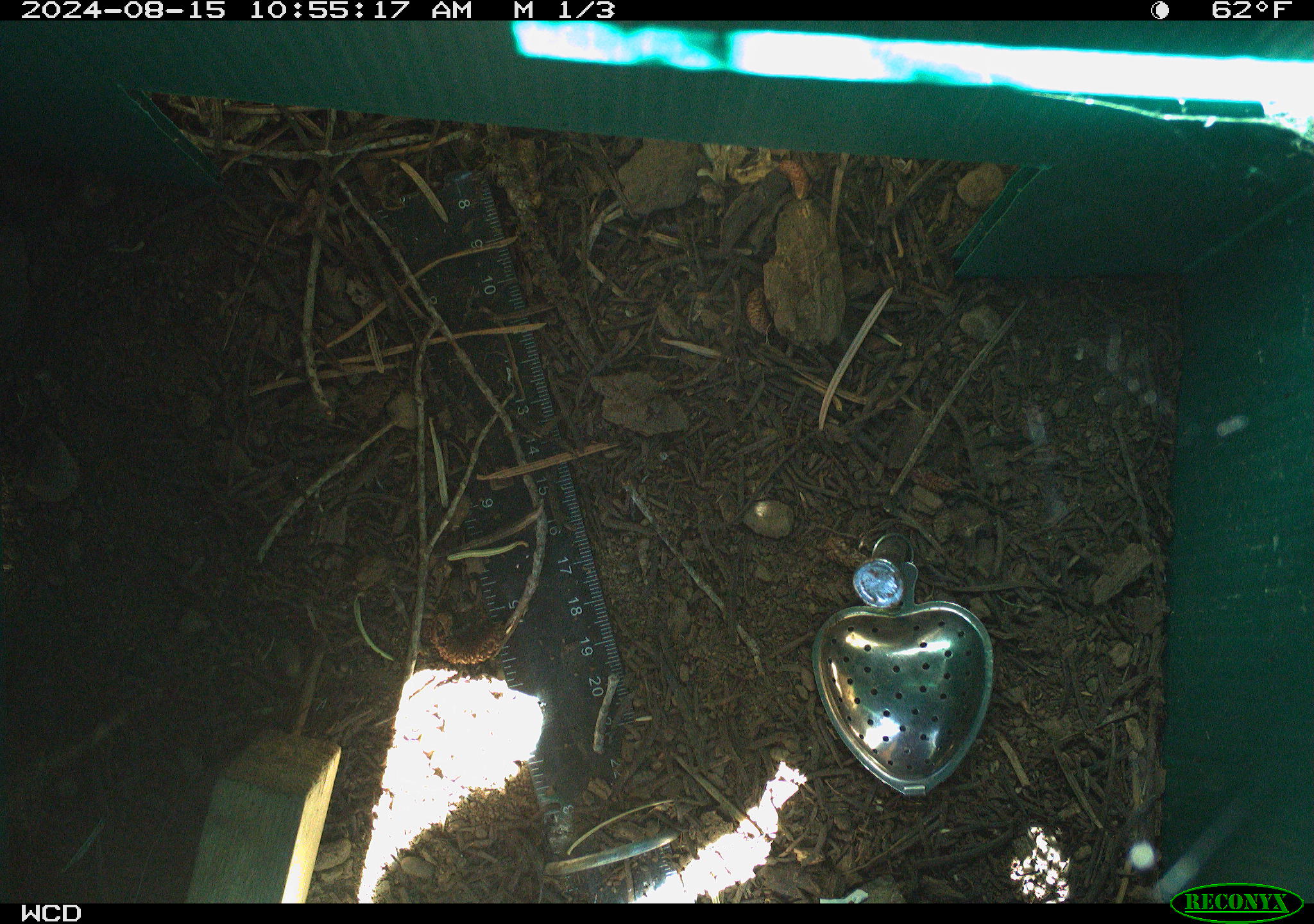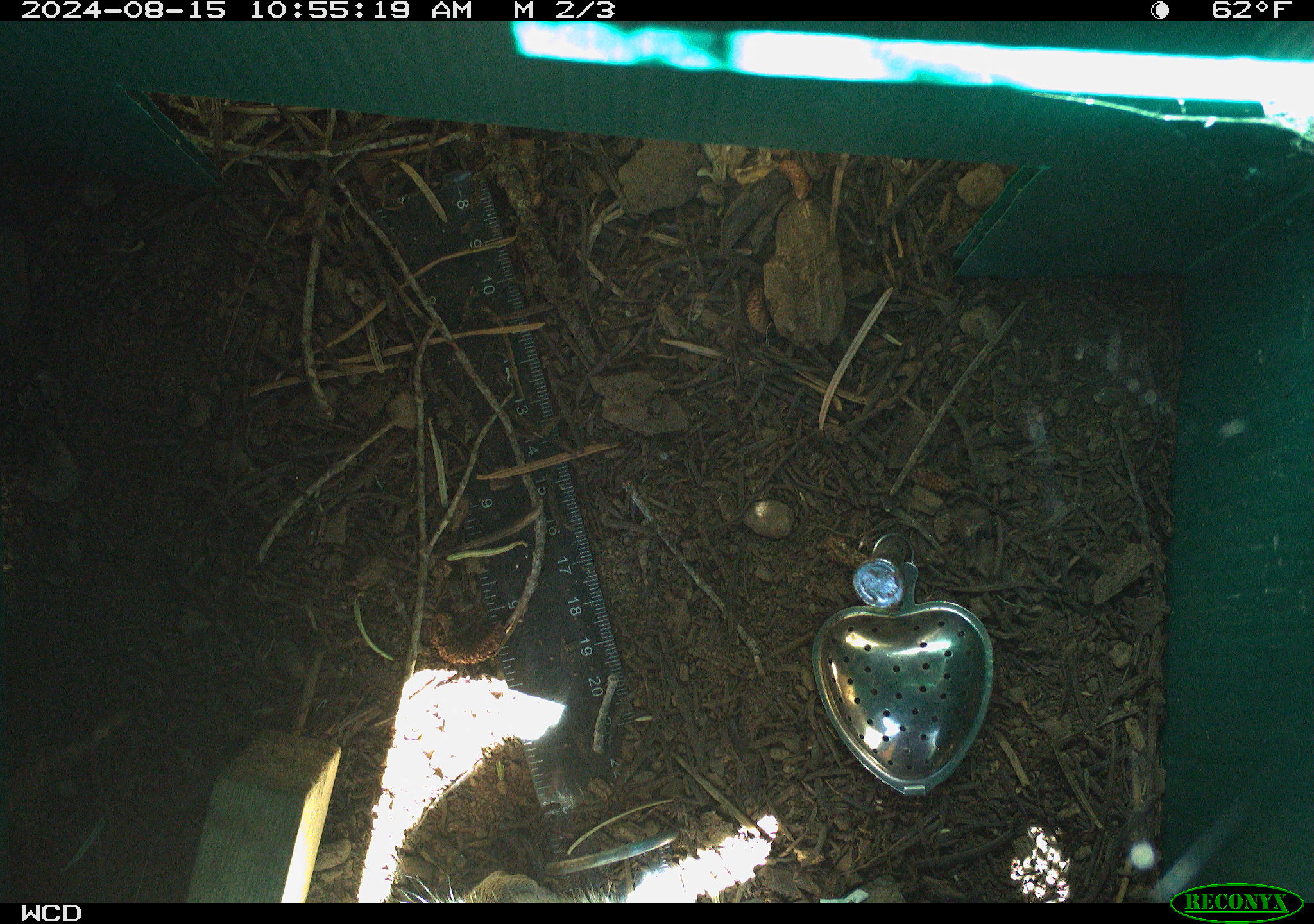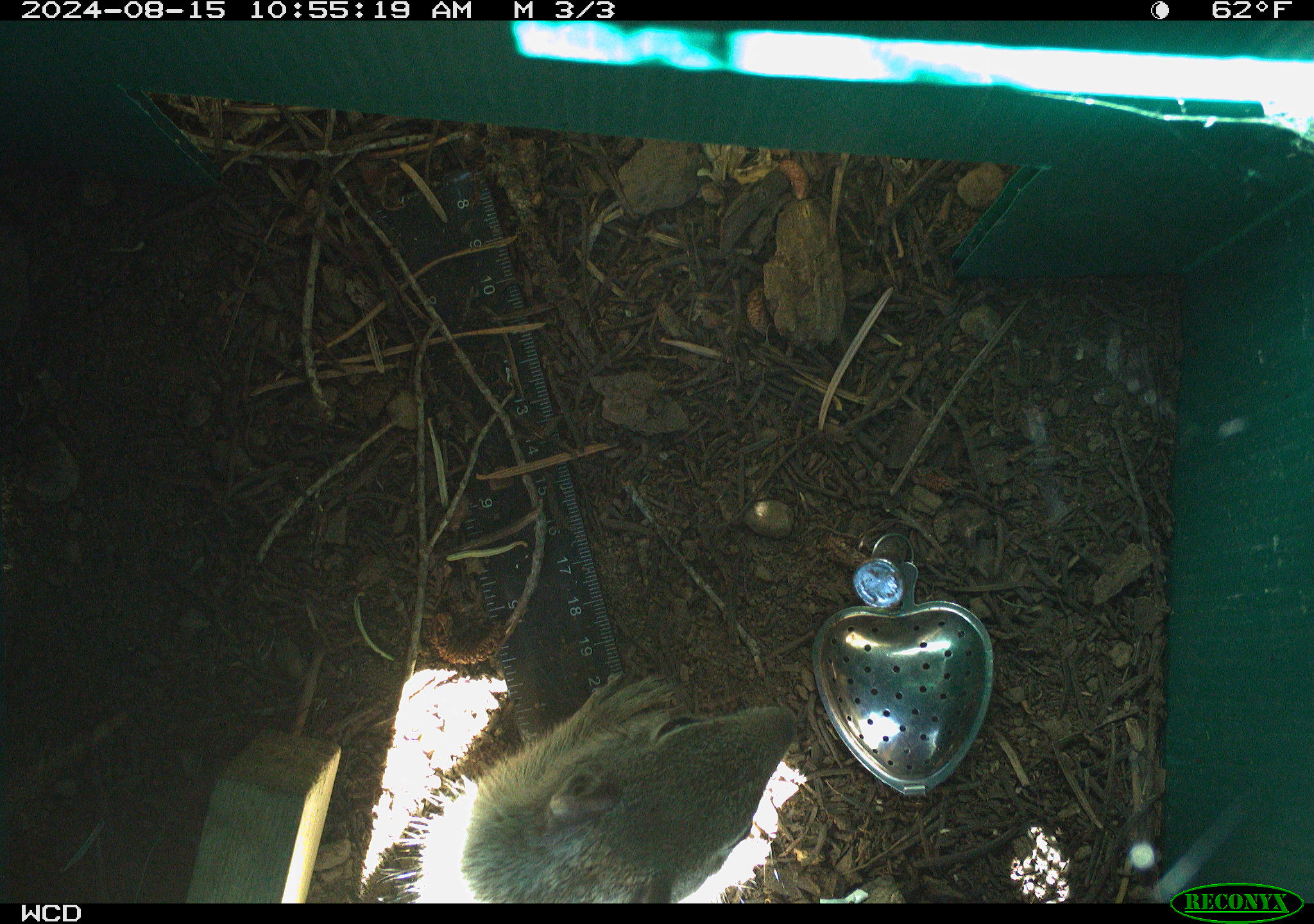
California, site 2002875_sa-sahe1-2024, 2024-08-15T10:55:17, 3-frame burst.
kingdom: Animalia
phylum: Chordata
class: Mammalia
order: Rodentia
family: Sciuridae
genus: Otospermophilus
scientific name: Otospermophilus beecheyi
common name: california ground squirrel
California ground squirrel (Otospermophilus beecheyi).